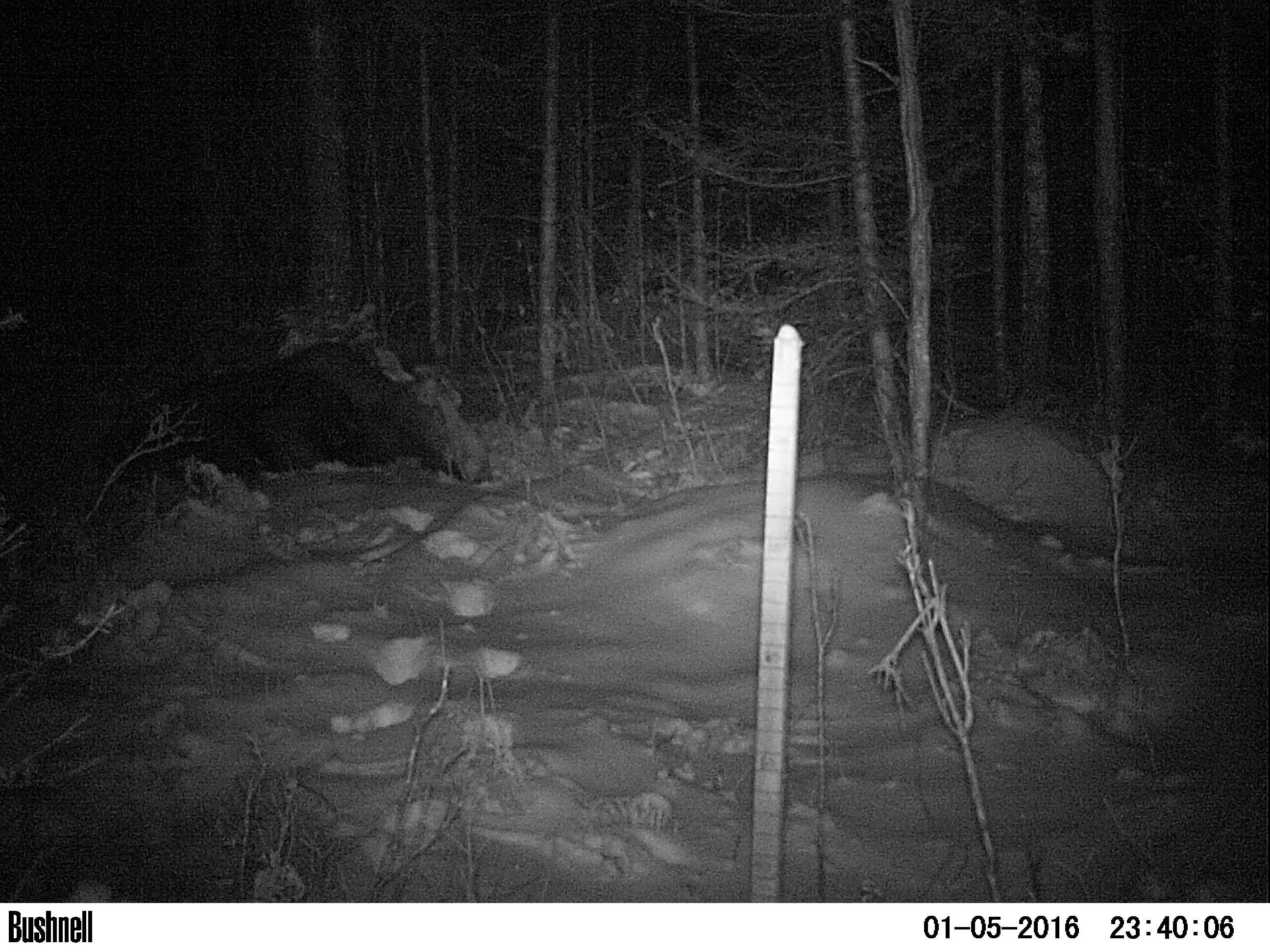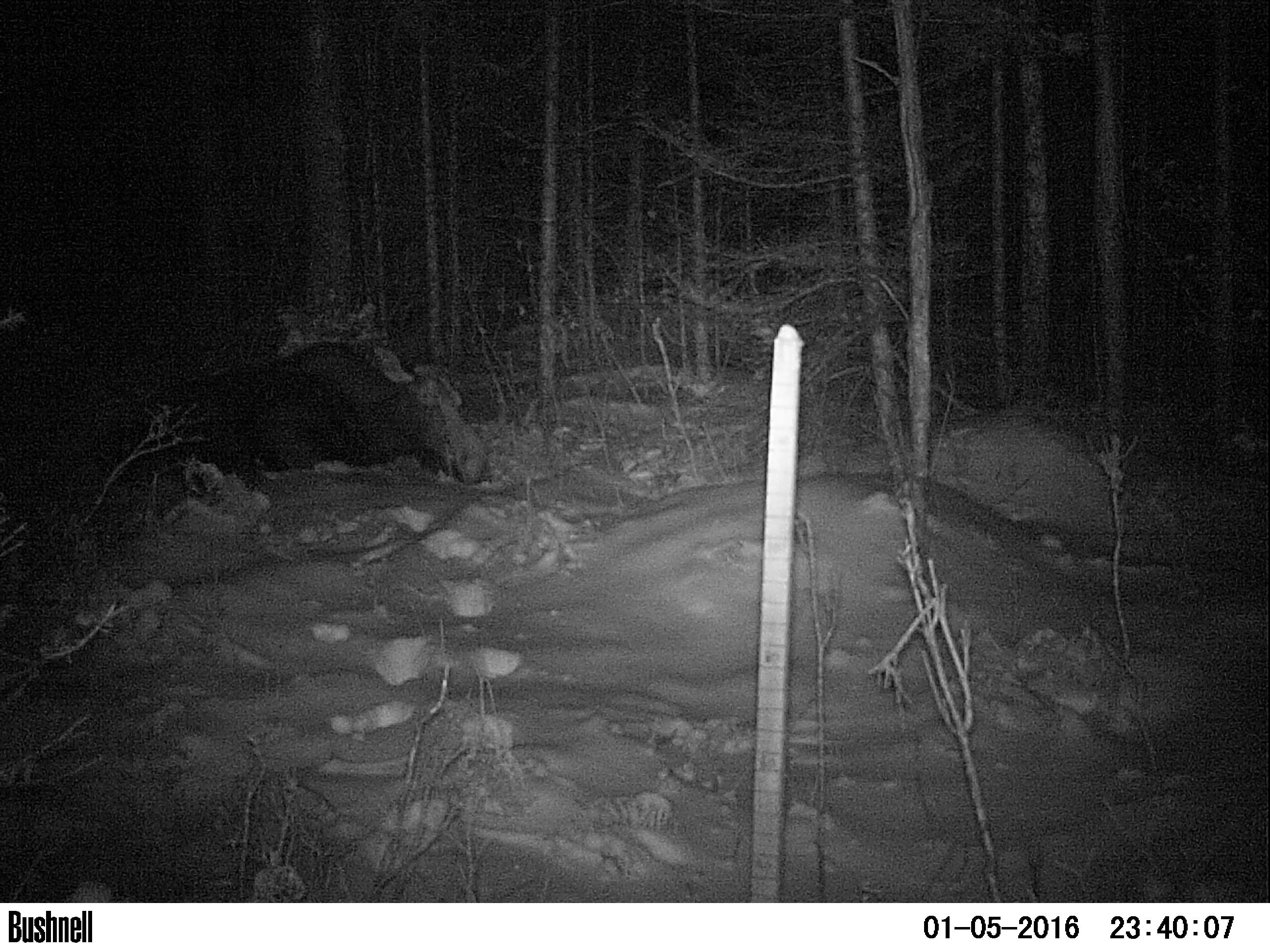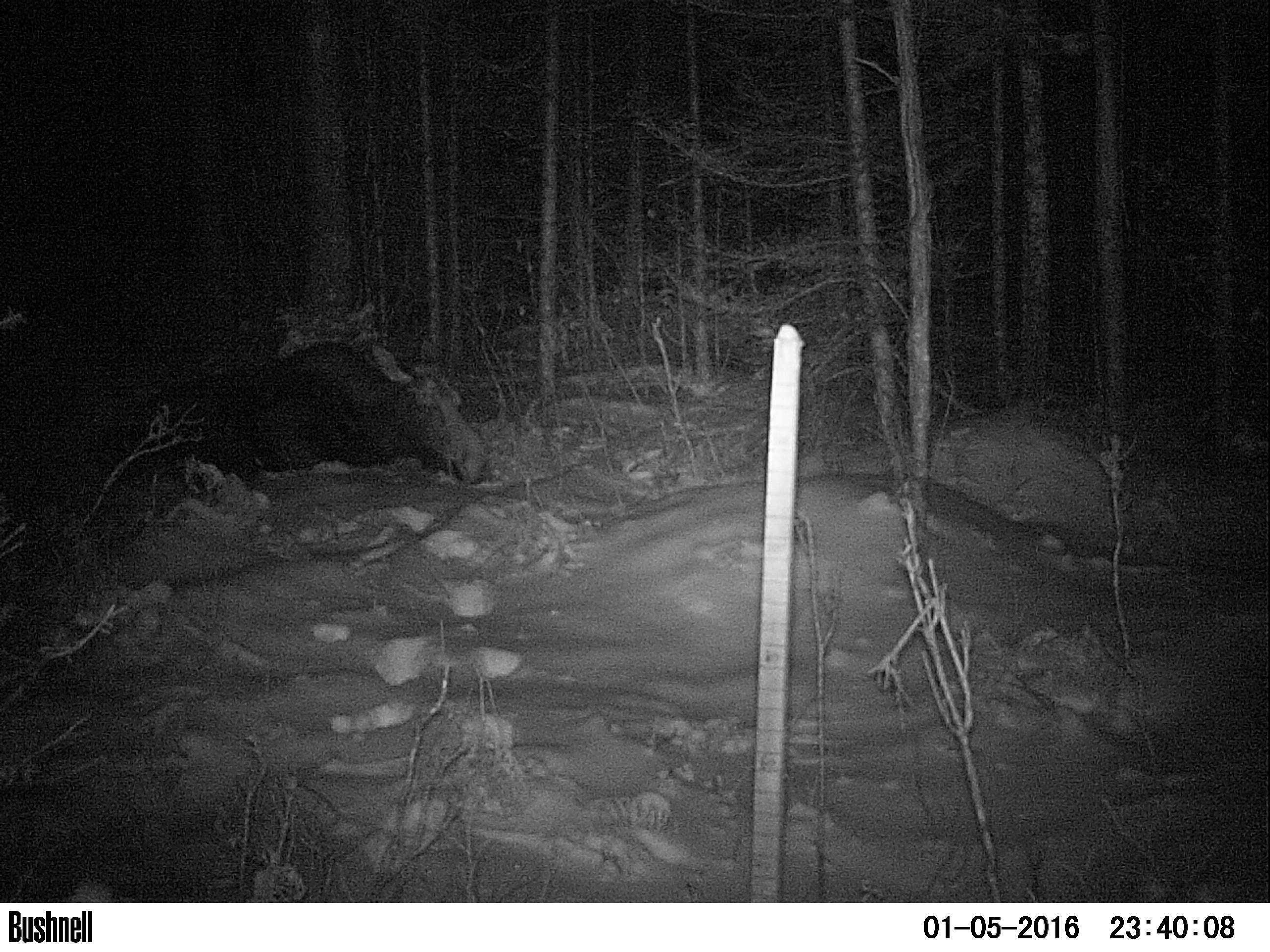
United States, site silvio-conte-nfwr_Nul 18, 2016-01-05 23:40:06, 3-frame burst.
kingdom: Animalia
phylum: Chordata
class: Mammalia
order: Artiodactyla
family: Cervidae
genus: Alces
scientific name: Alces alces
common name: moose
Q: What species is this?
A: Moose (Alces alces).